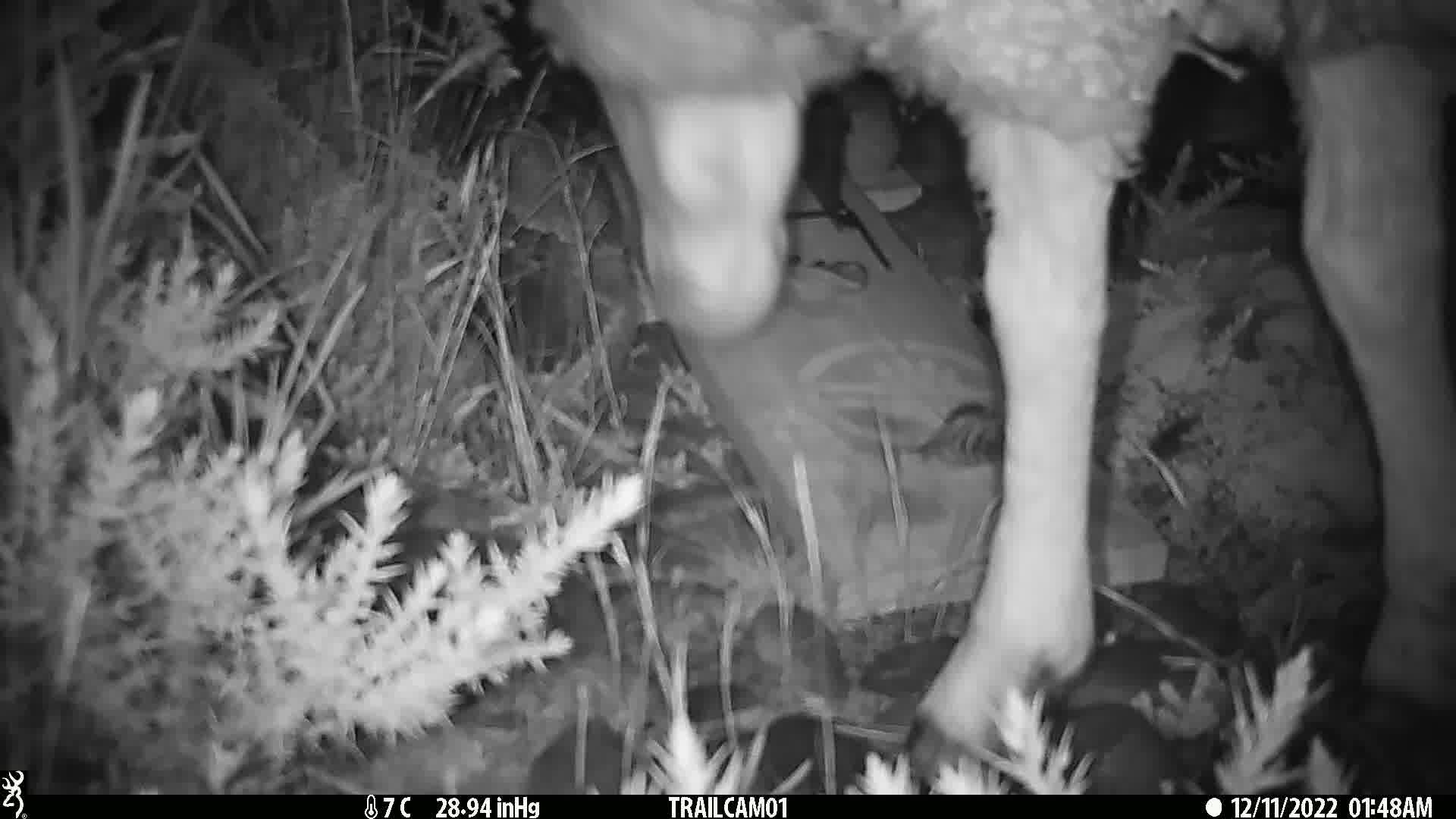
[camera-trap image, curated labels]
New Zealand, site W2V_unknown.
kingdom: Animalia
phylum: Chordata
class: Mammalia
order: Artiodactyla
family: Bovidae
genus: Ovis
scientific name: Ovis aries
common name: domestic sheep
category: sheep